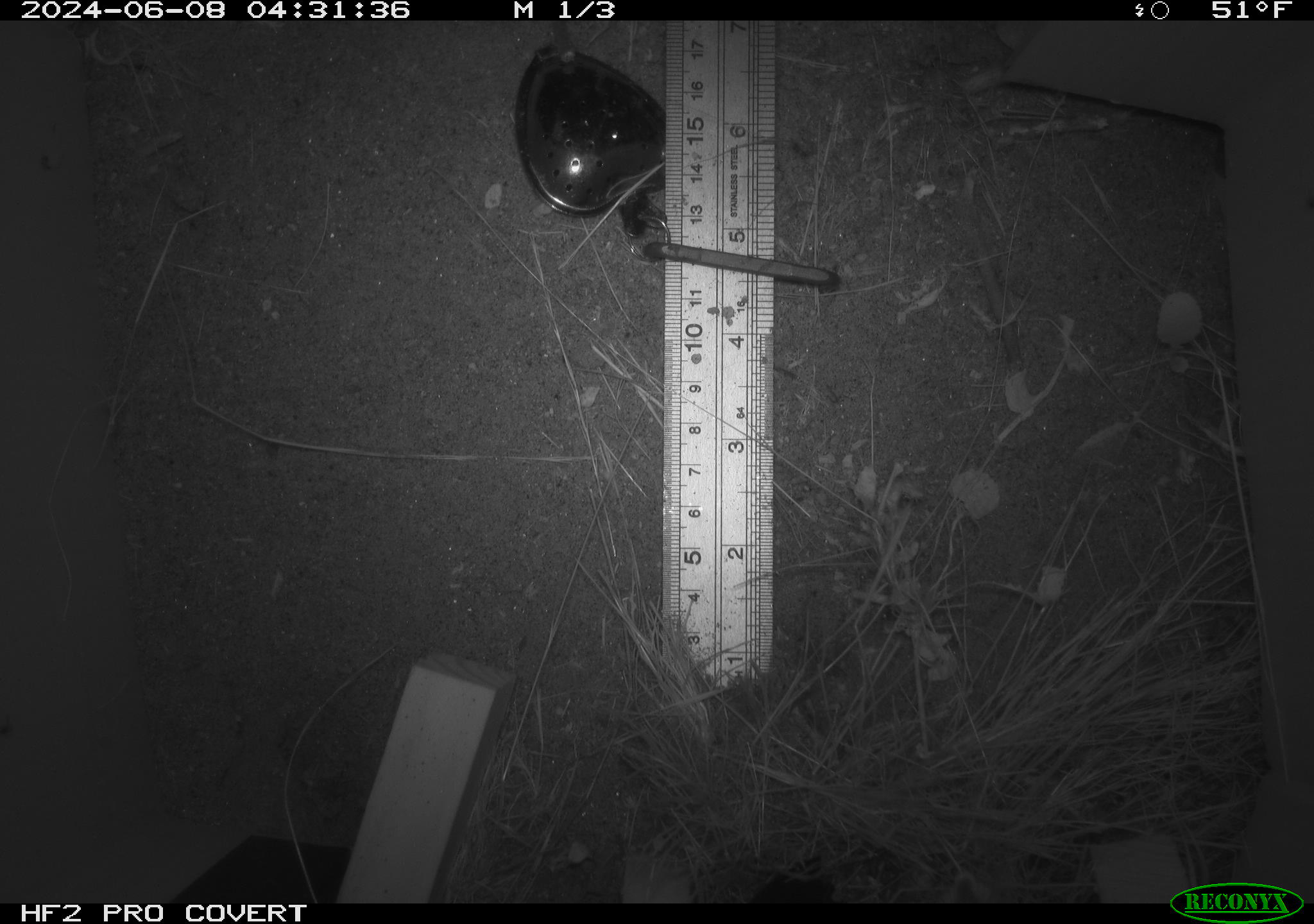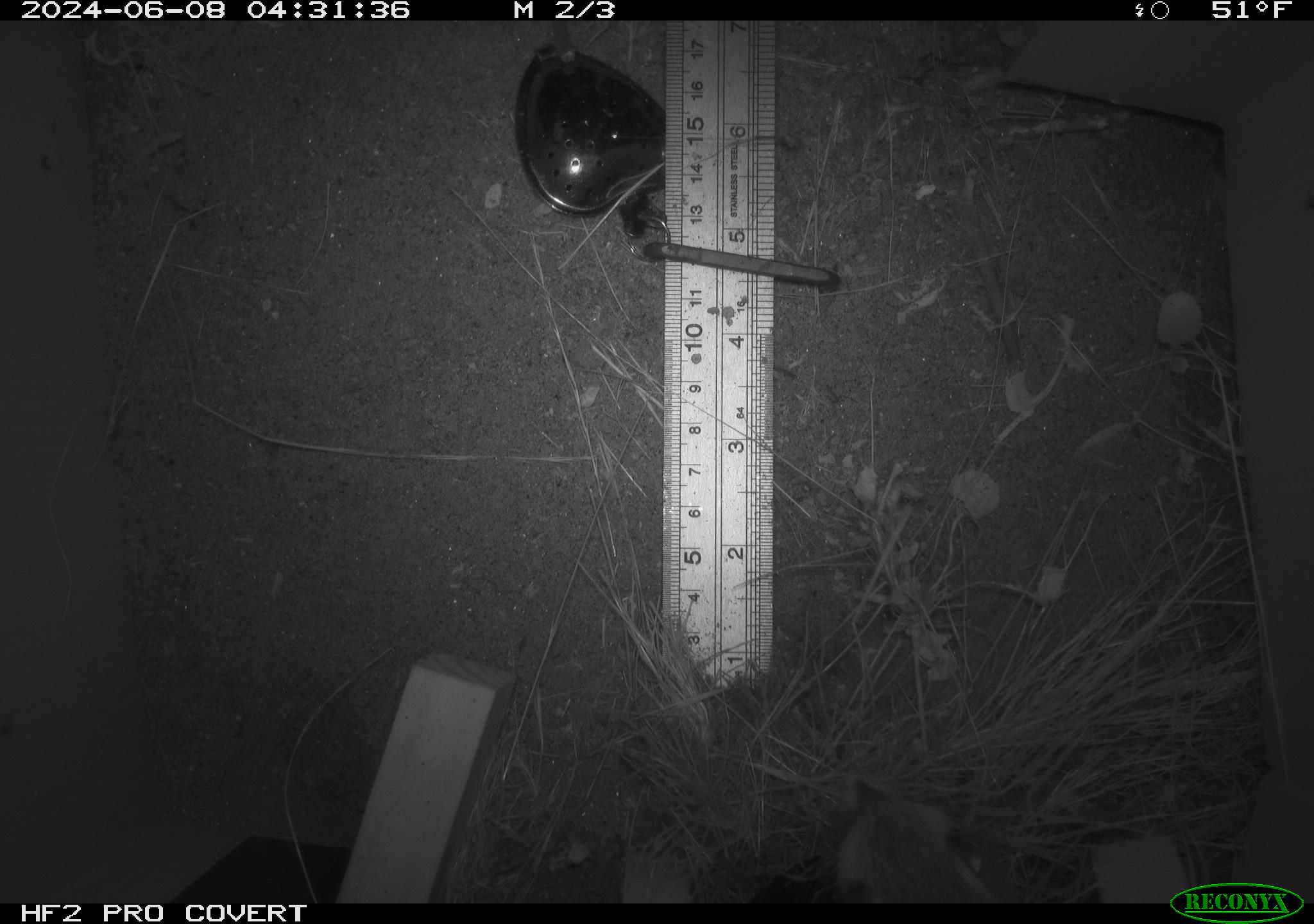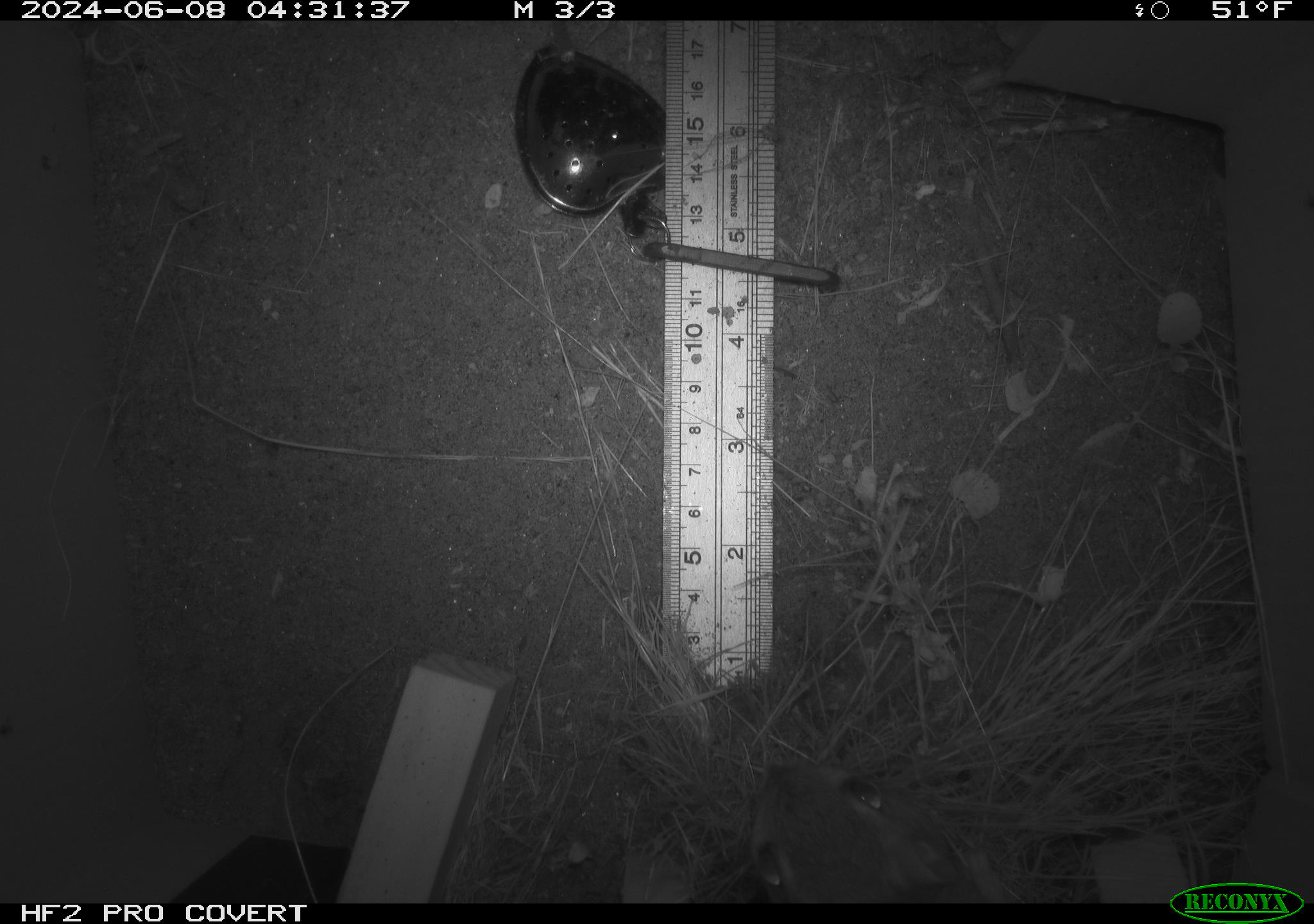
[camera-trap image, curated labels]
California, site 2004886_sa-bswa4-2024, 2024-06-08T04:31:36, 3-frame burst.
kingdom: Animalia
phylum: Chordata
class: Mammalia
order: Rodentia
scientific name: Rodentia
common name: rodent